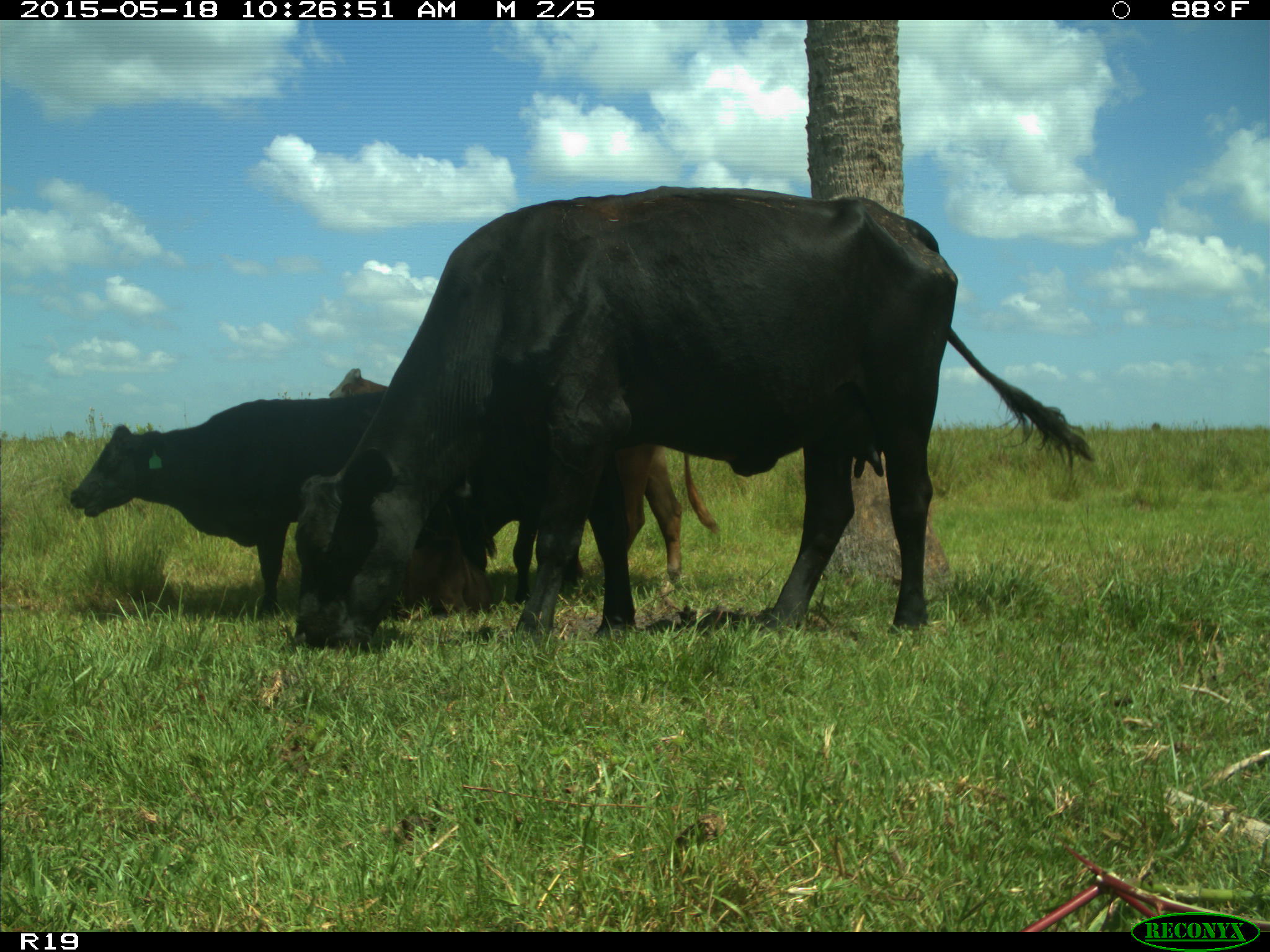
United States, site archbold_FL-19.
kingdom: Animalia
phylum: Chordata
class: Mammalia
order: Artiodactyla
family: Bovidae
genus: Bos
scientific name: Bos taurus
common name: domestic cow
Bos taurus (domestic cow).